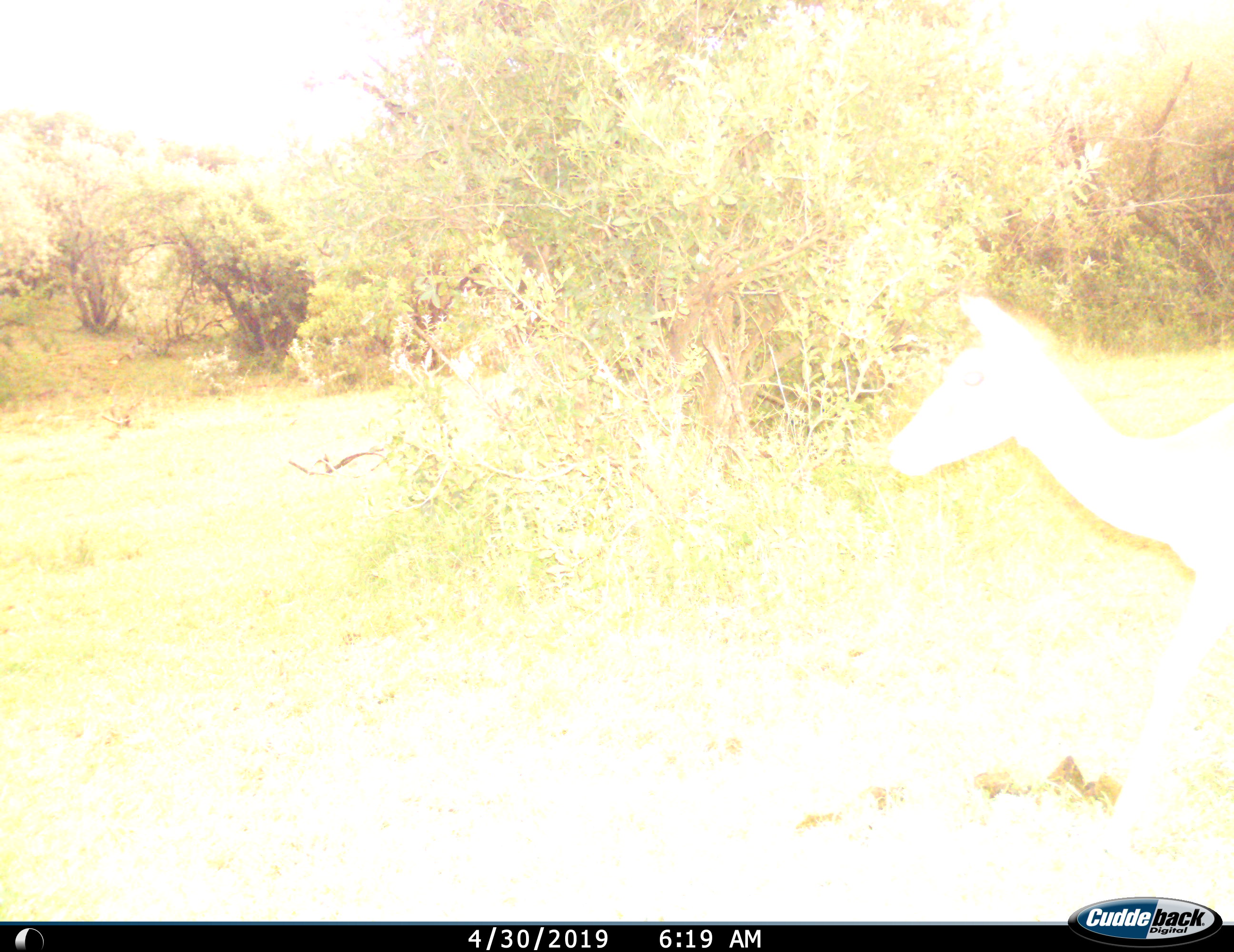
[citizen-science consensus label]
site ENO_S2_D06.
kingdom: Animalia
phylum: Chordata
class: Mammalia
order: Artiodactyla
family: Bovidae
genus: Aepyceros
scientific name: Aepyceros melampus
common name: impala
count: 1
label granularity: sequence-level